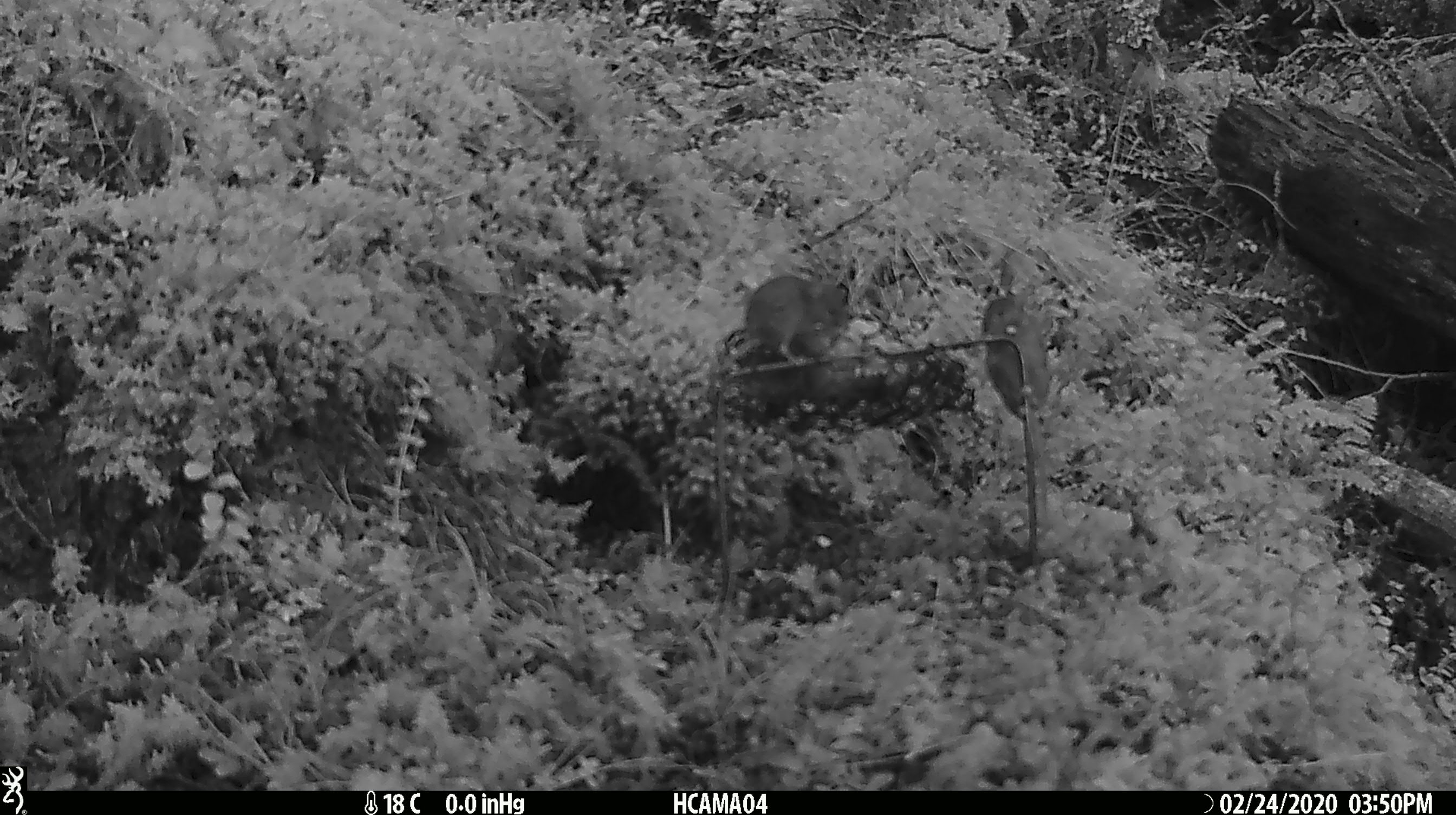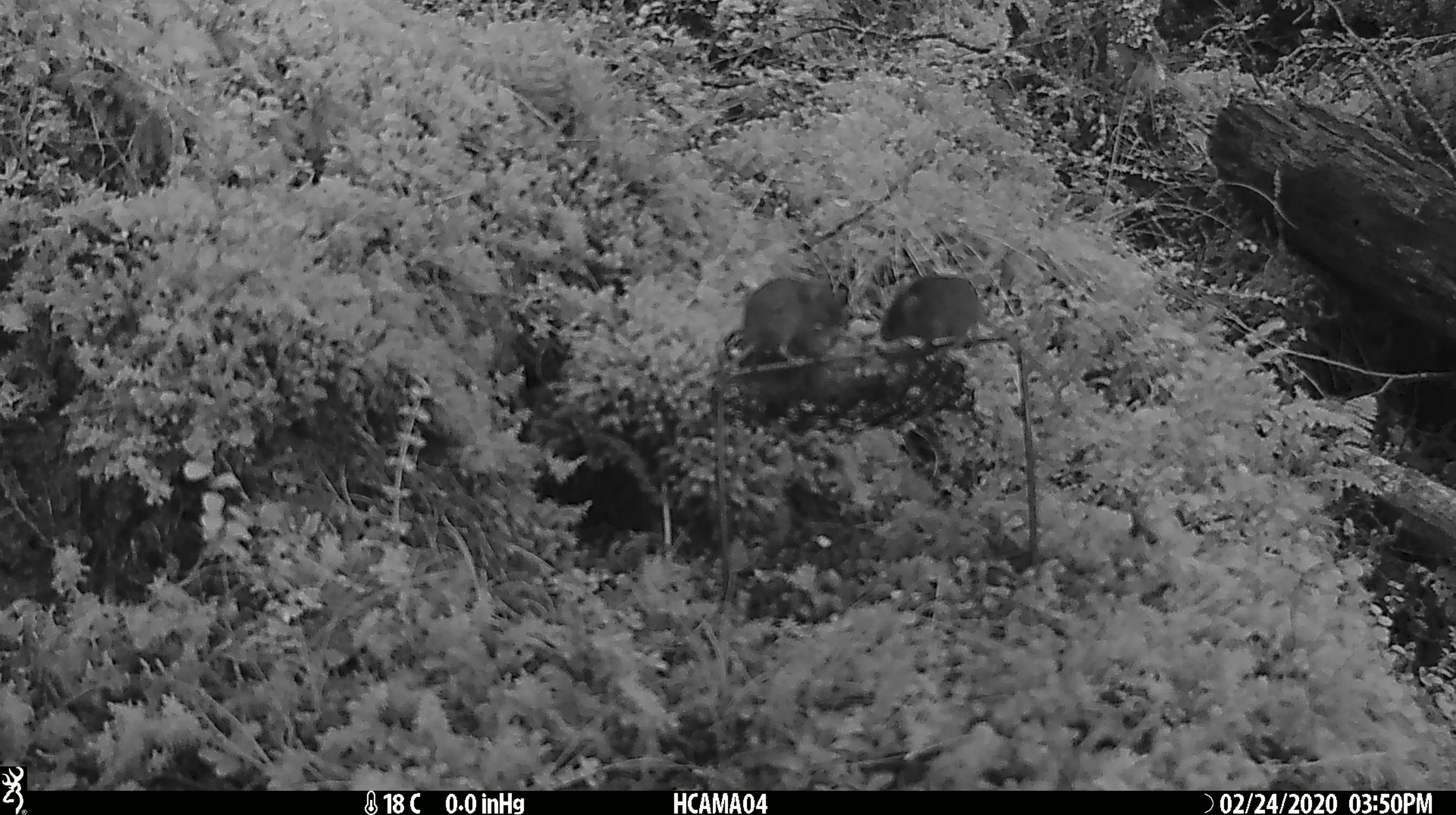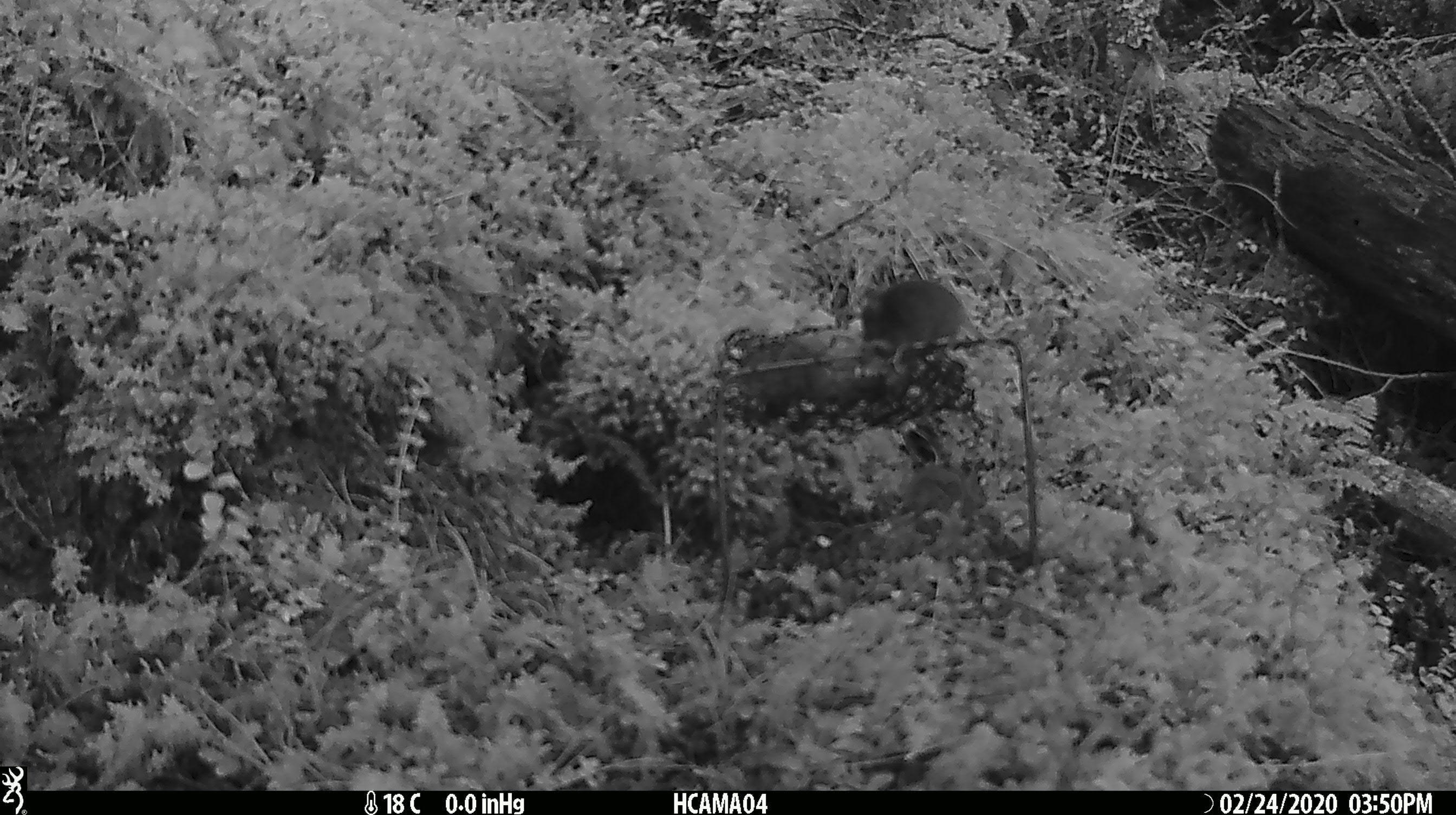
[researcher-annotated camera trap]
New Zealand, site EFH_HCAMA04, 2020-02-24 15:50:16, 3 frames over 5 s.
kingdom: Animalia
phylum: Chordata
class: Mammalia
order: Rodentia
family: Muridae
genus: Mus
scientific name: Mus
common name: mouse